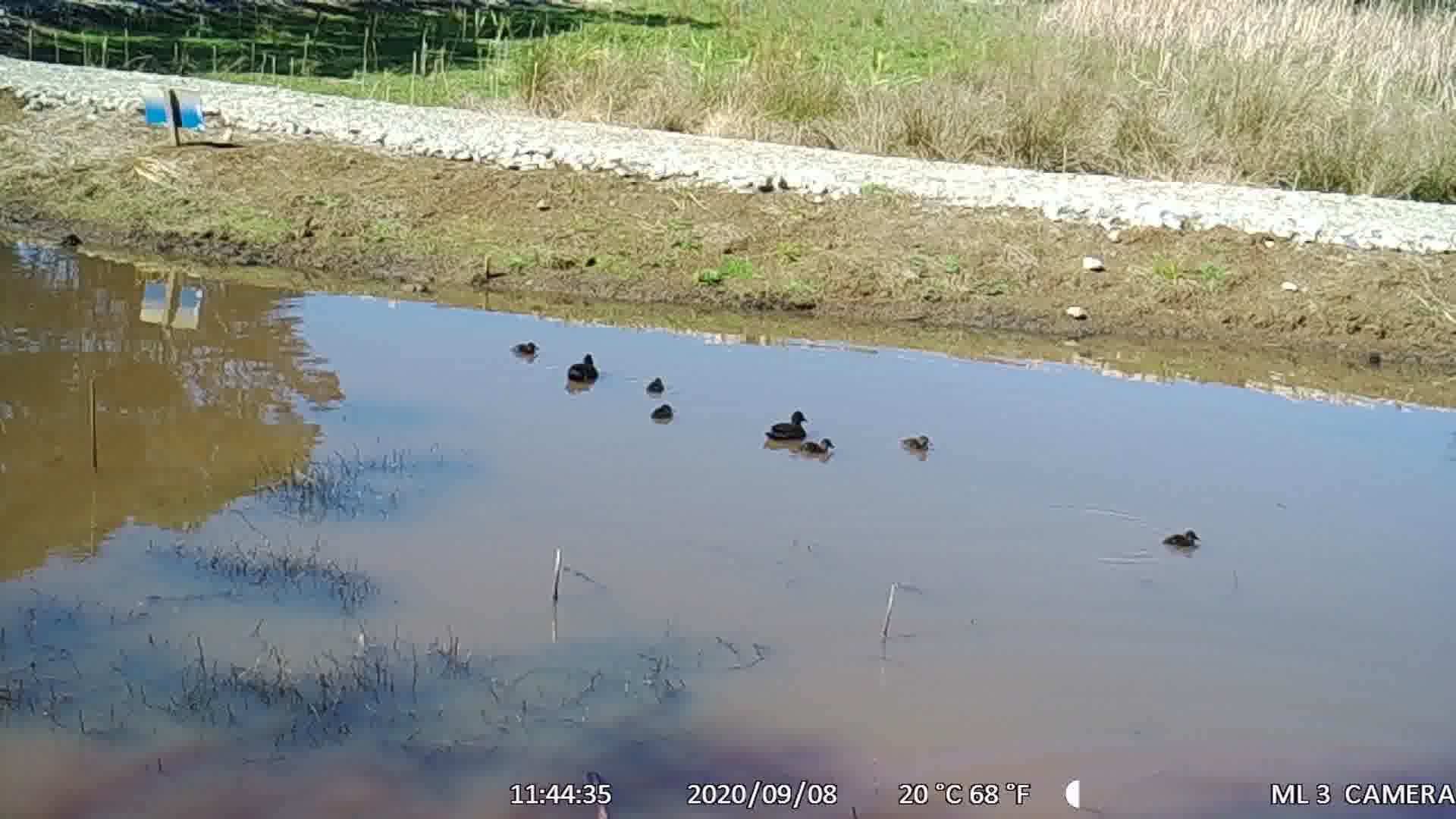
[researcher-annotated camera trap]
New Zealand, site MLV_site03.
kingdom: Animalia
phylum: Chordata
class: Aves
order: Anseriformes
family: Anatidae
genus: Anas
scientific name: Anas chlorotis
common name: brown teal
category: pateke